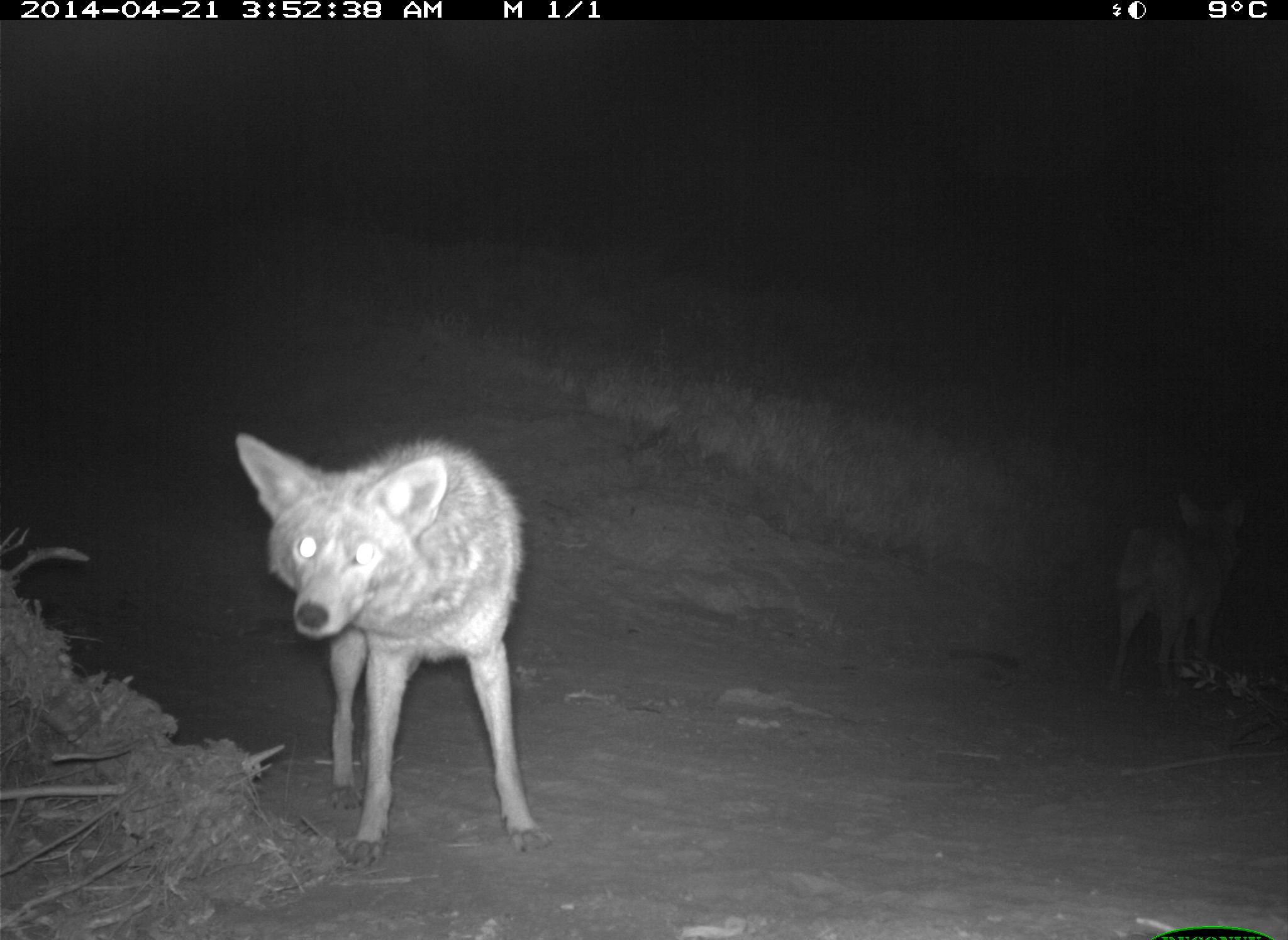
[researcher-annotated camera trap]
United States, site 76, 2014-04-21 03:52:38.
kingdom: Animalia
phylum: Chordata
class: Mammalia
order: Carnivora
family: Canidae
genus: Canis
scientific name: Canis latrans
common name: coyote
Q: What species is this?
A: Coyote (Canis latrans).